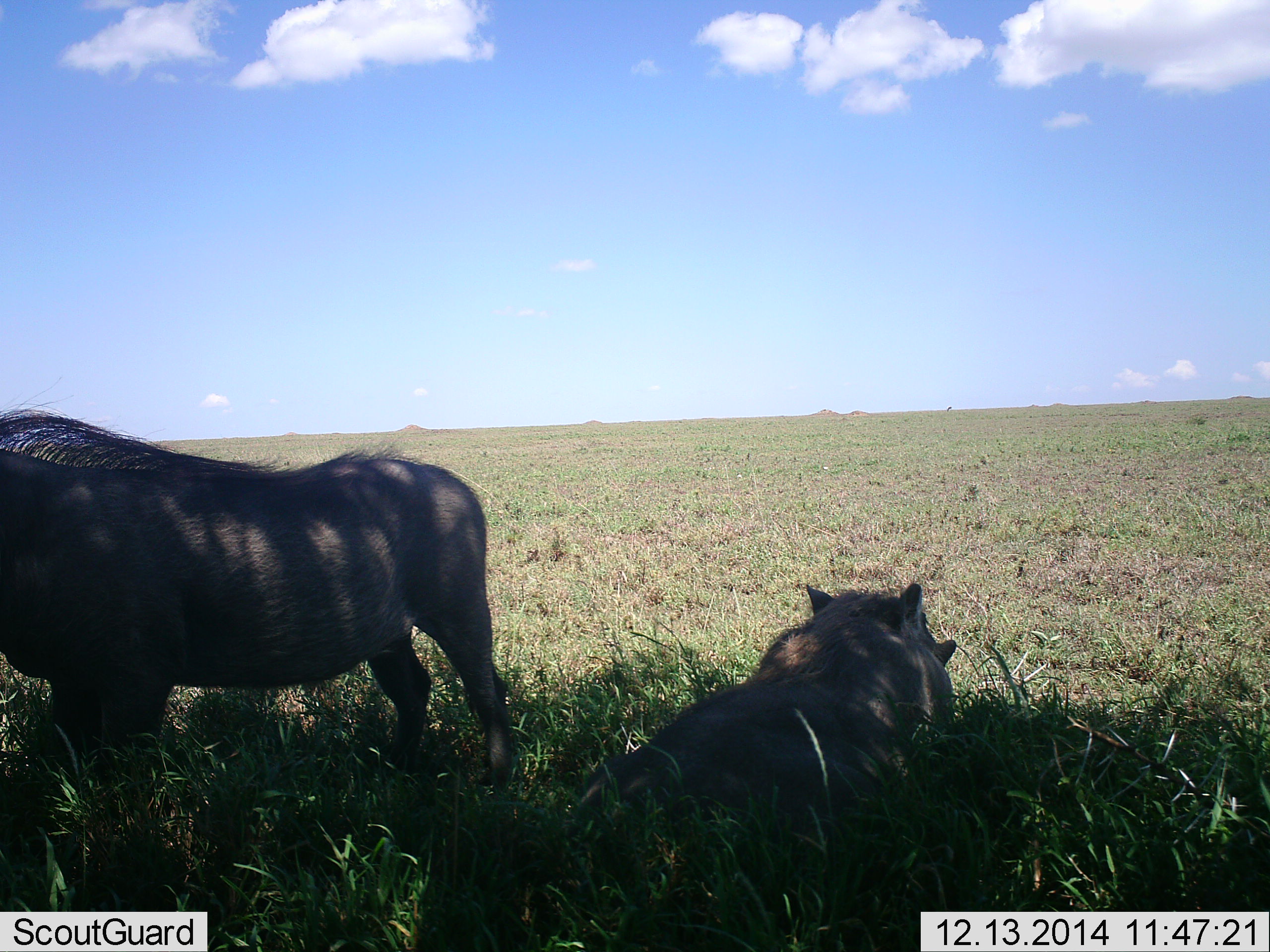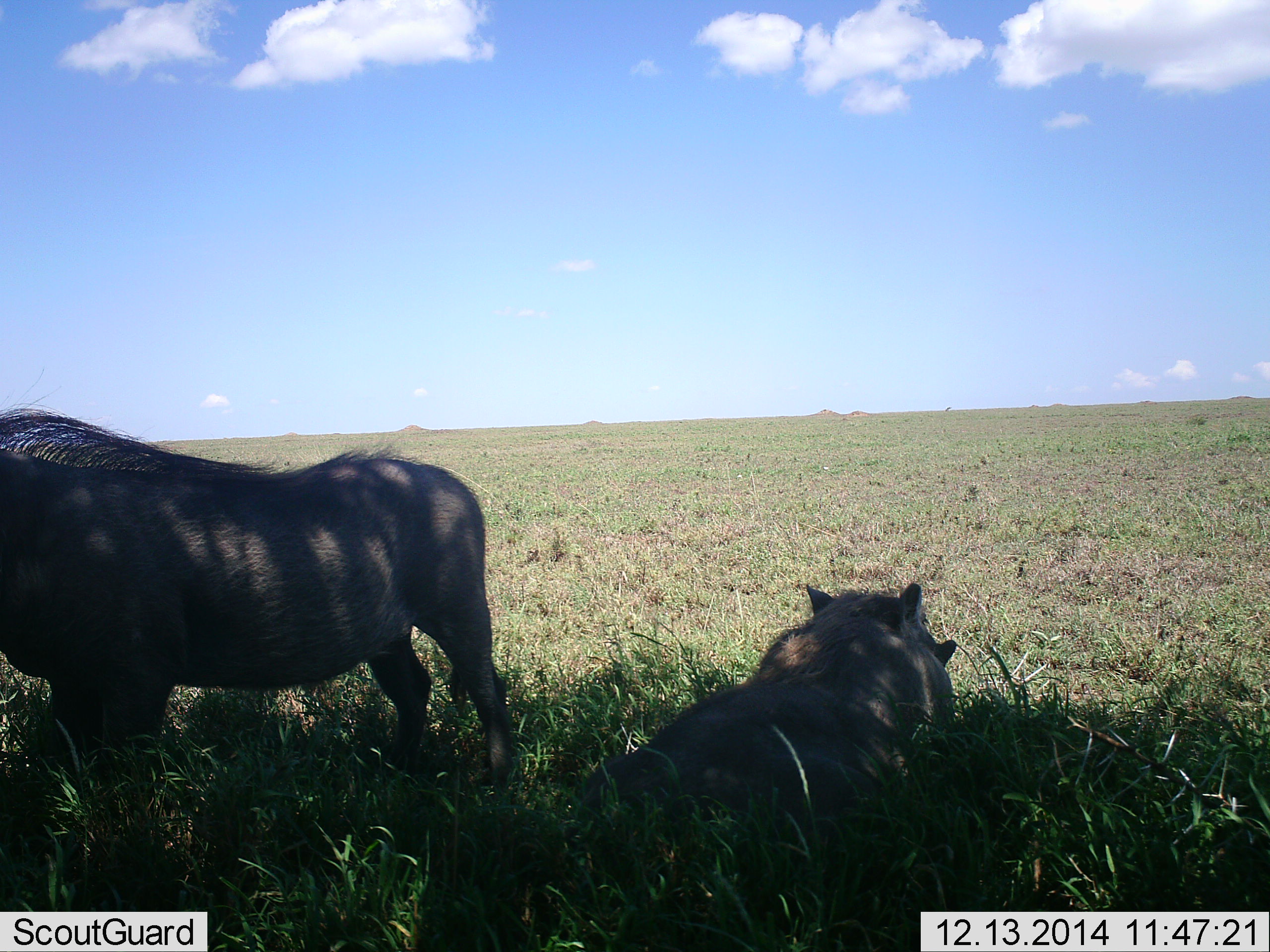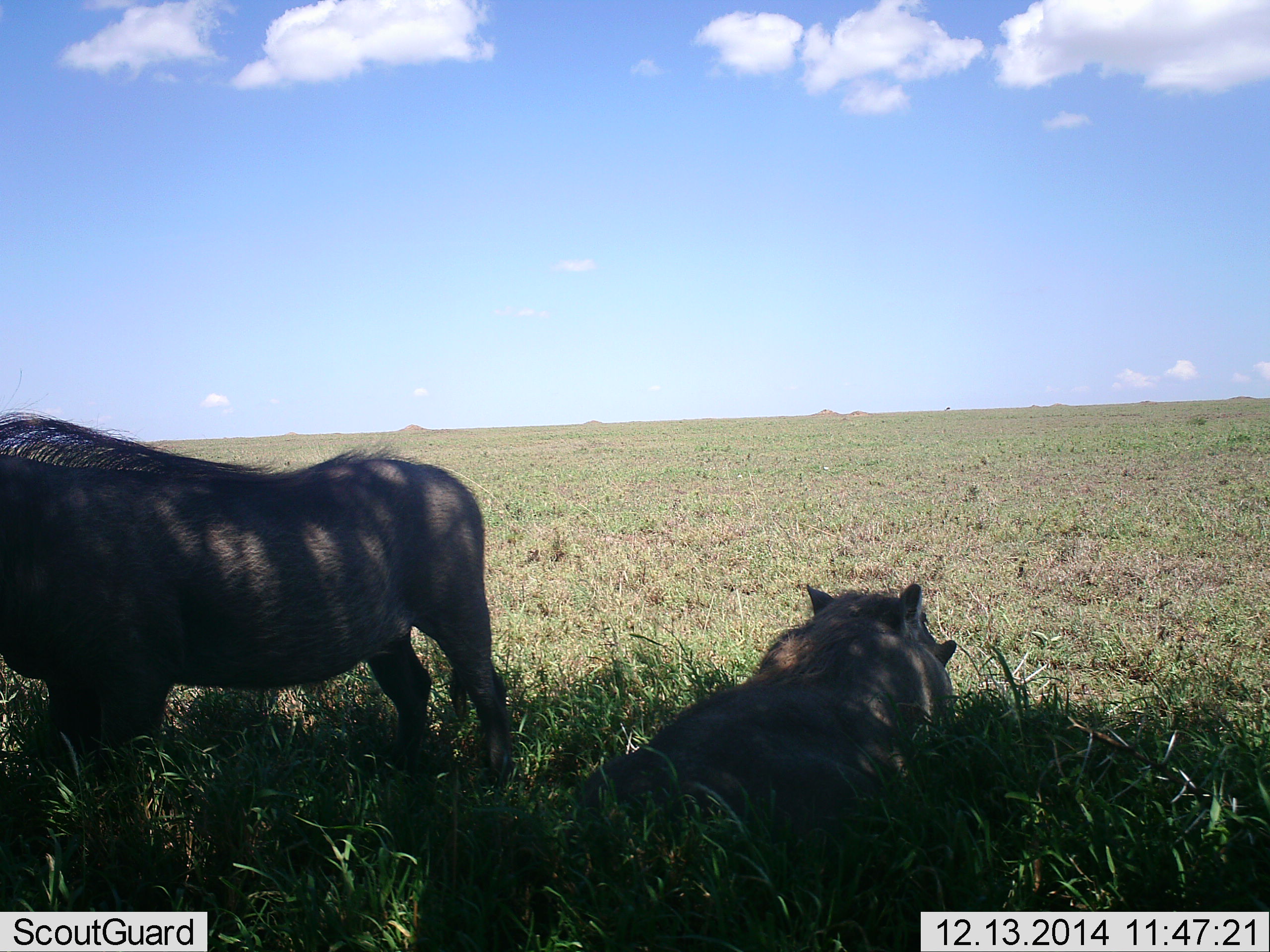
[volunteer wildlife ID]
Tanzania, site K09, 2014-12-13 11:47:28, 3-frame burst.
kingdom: Animalia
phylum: Chordata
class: Mammalia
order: Artiodactyla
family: Suidae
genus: Phacochoerus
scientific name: Phacochoerus africanus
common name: warthog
Warthog (Phacochoerus africanus), count 2. Behavior (volunteer vote fractions): standing 60%, resting 100%, moving 0%, interacting 0%. Young present (vote fraction): 0%. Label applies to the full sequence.